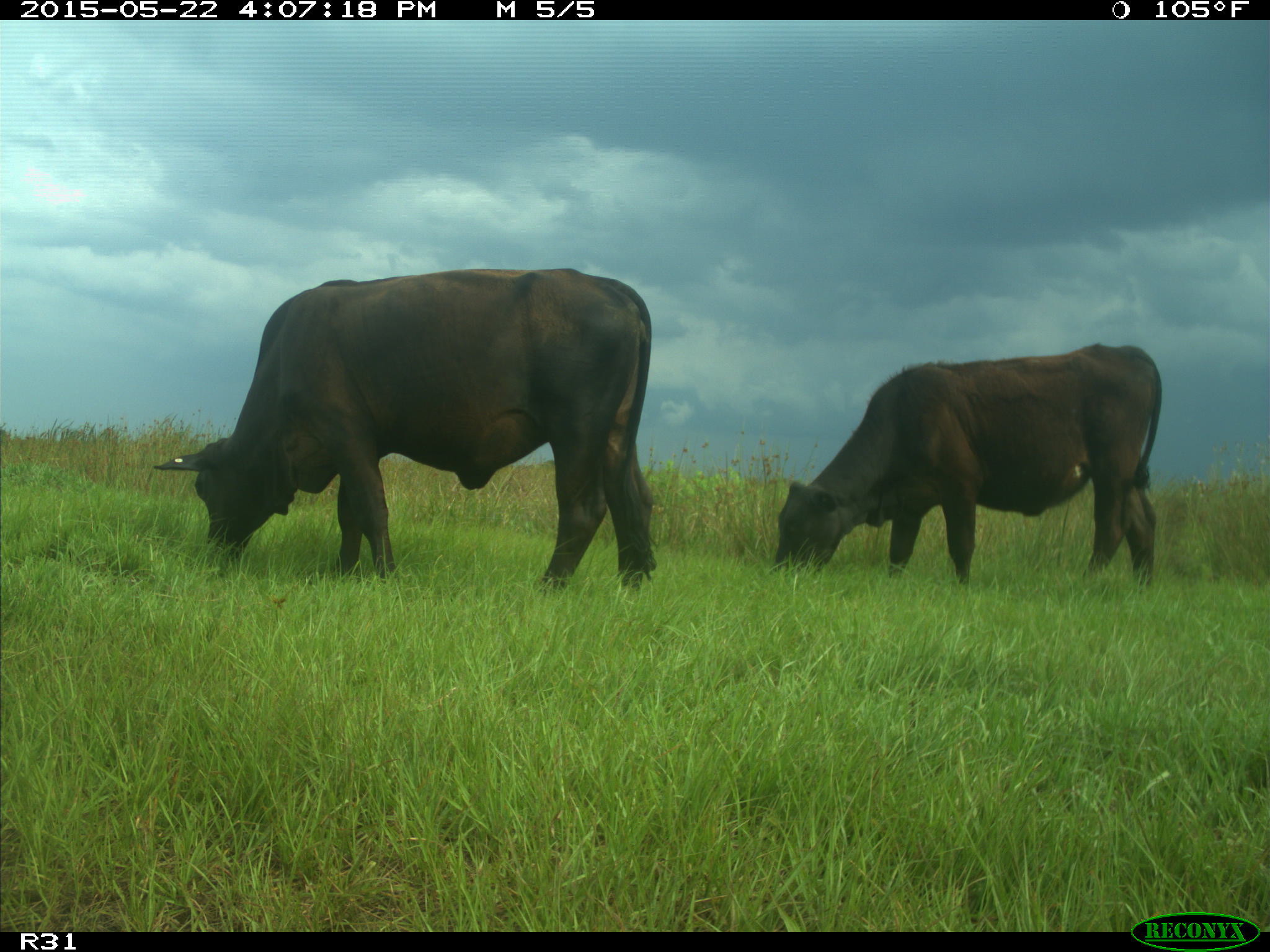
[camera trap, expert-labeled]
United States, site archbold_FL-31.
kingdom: Animalia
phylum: Chordata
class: Mammalia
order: Artiodactyla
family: Bovidae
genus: Bos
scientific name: Bos taurus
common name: domestic cow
Bos taurus (domestic cow).